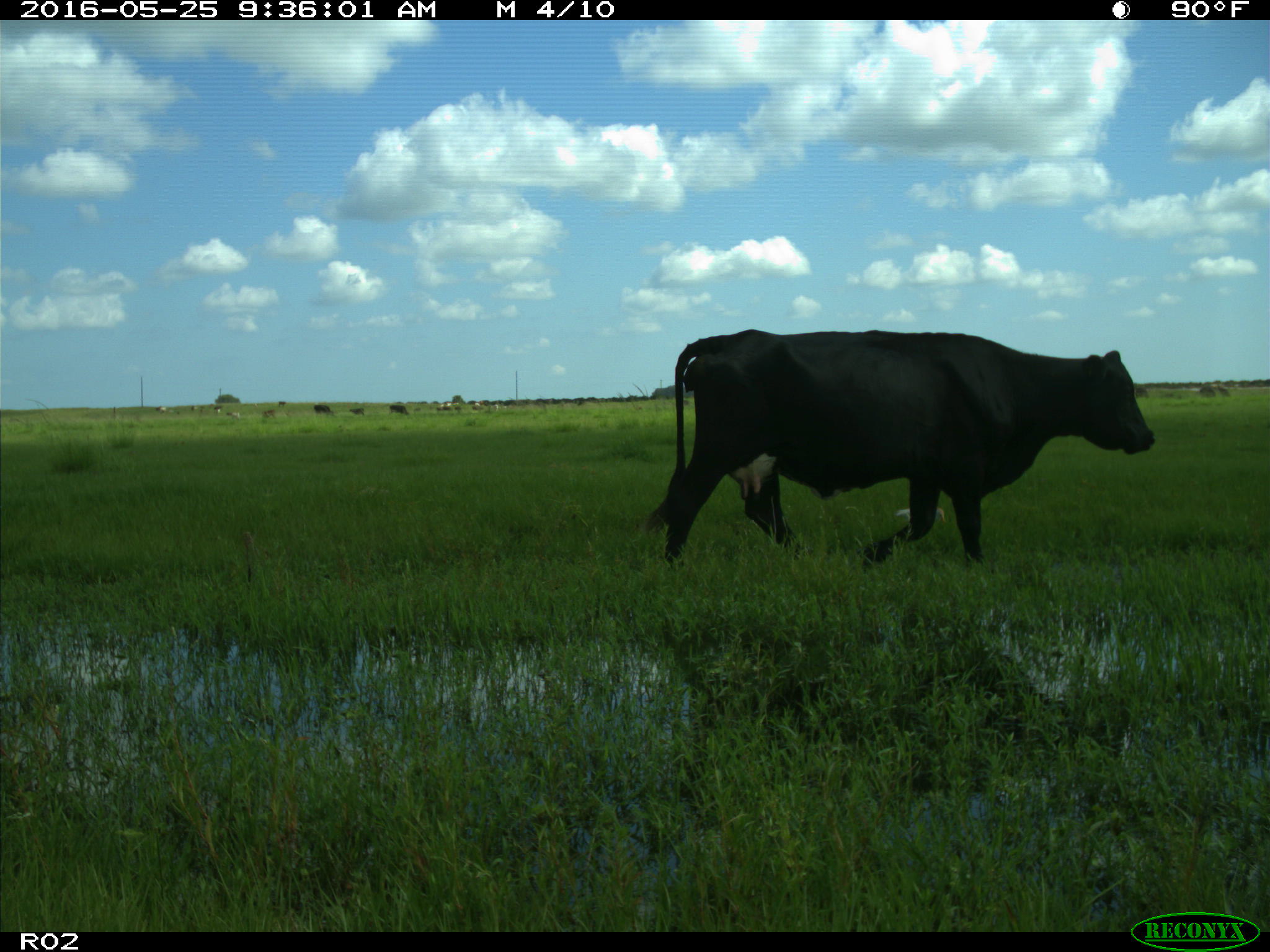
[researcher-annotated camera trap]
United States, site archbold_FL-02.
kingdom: Animalia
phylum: Chordata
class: Mammalia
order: Artiodactyla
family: Bovidae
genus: Bos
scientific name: Bos taurus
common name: domestic cow